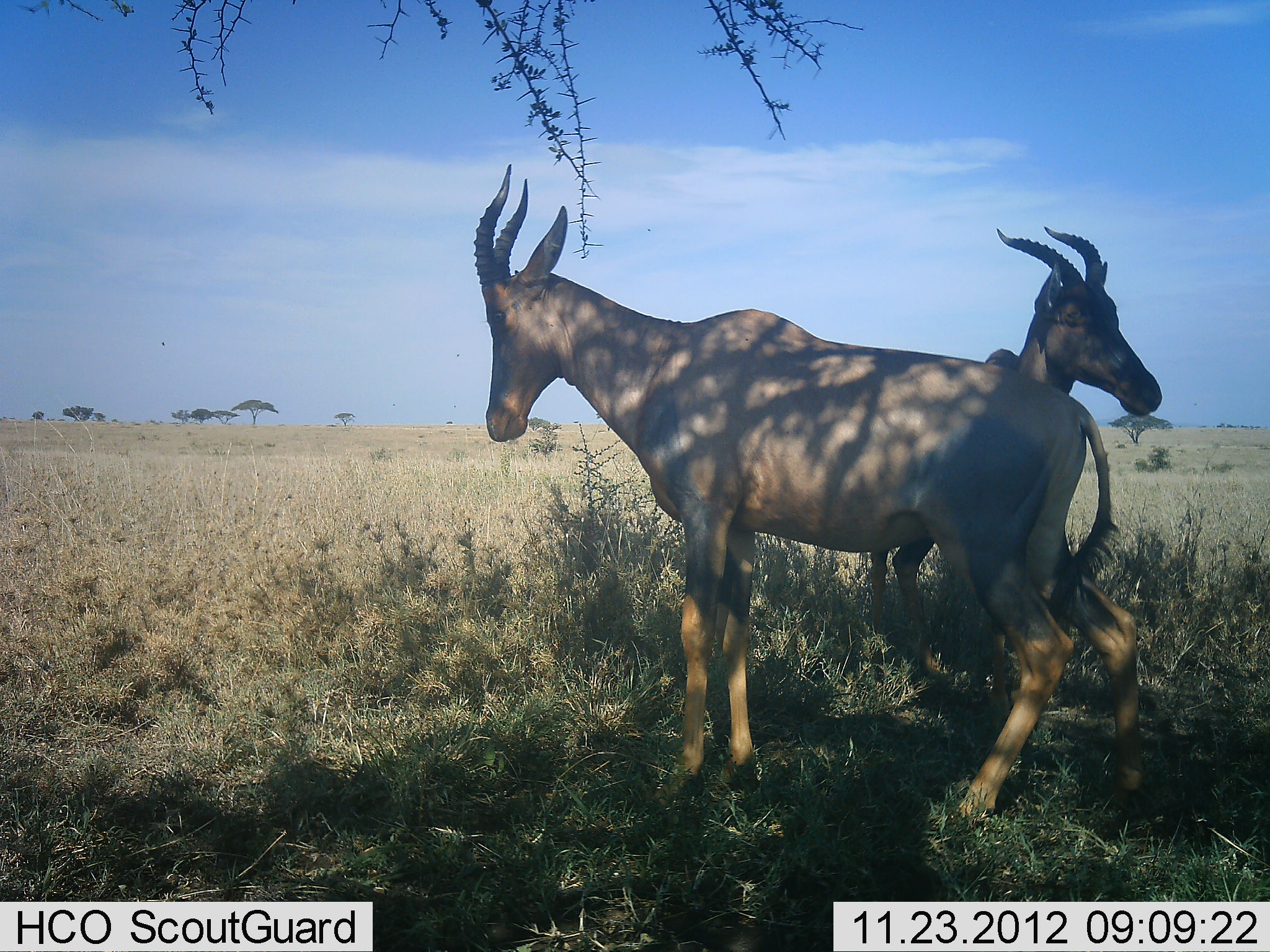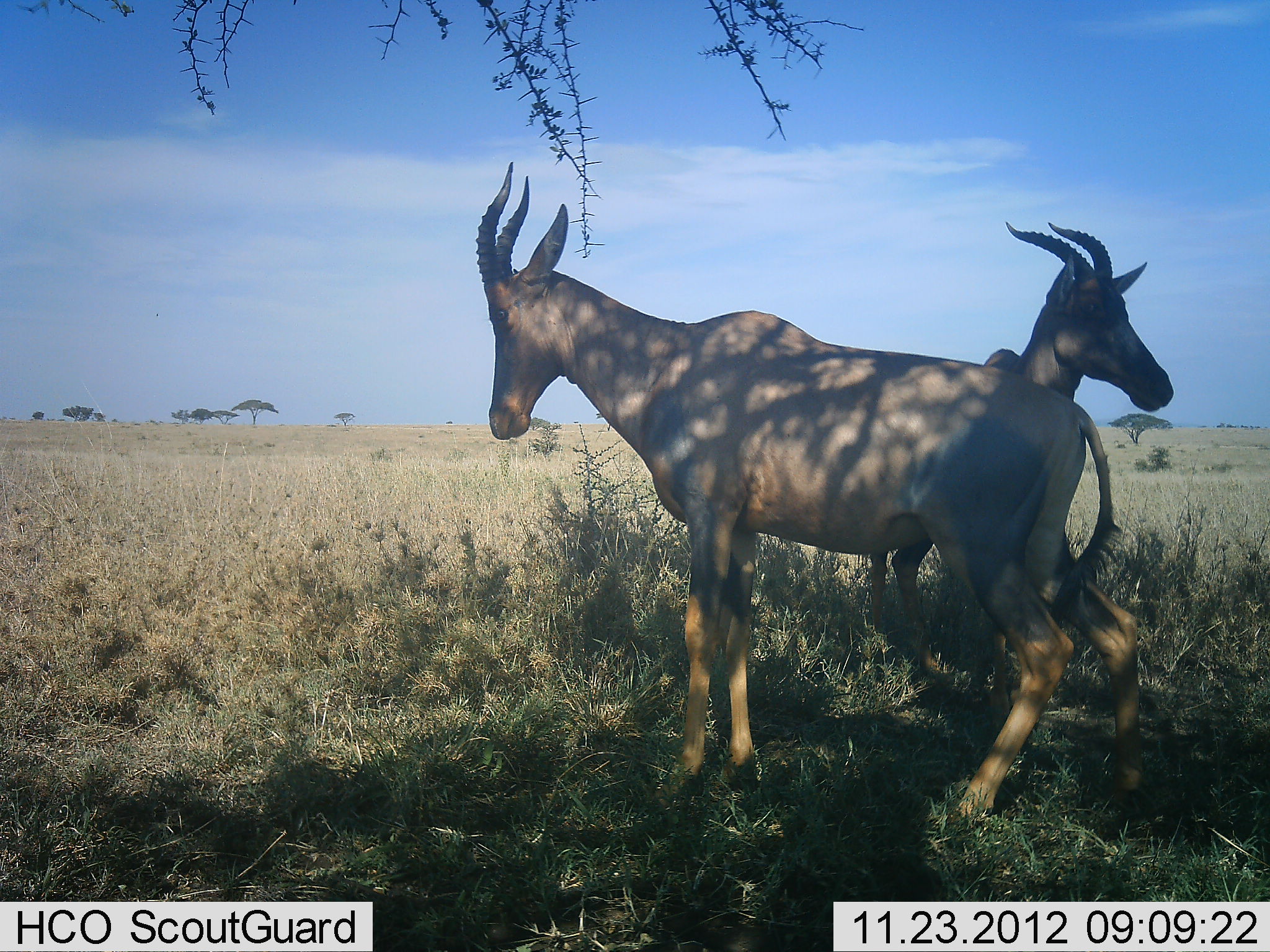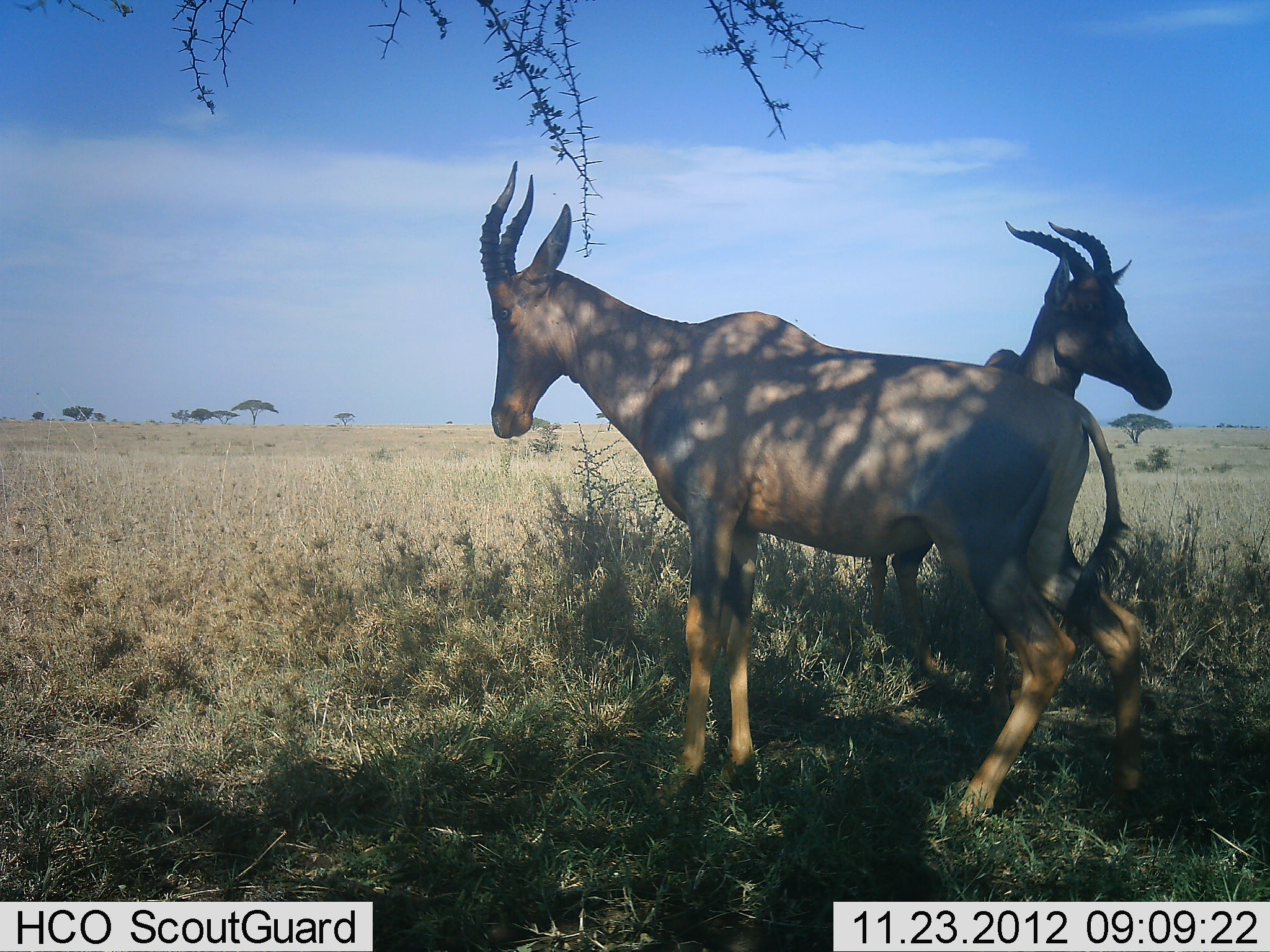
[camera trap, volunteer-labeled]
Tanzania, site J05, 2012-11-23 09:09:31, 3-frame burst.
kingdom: Animalia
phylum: Chordata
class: Mammalia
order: Artiodactyla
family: Bovidae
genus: Damaliscus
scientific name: Damaliscus lunatus jimela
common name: topi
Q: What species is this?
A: Topi (Damaliscus lunatus jimela).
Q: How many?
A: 2.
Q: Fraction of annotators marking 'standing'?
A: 100%.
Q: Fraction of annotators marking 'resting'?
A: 0%.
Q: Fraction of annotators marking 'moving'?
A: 0%.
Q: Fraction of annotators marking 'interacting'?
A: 0%.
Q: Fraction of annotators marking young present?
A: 0%.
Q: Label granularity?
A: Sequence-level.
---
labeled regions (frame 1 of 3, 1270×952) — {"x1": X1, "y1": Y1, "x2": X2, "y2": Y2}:
animal: {"x1": 471, "y1": 163, "x2": 1150, "y2": 827}; {"x1": 868, "y1": 226, "x2": 1165, "y2": 721}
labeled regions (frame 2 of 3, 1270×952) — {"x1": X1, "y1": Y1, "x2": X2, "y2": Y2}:
animal: {"x1": 472, "y1": 160, "x2": 1150, "y2": 836}; {"x1": 857, "y1": 218, "x2": 1179, "y2": 684}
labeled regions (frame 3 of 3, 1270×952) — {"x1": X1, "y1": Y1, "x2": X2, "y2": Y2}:
animal: {"x1": 477, "y1": 159, "x2": 1155, "y2": 829}; {"x1": 861, "y1": 217, "x2": 1176, "y2": 691}